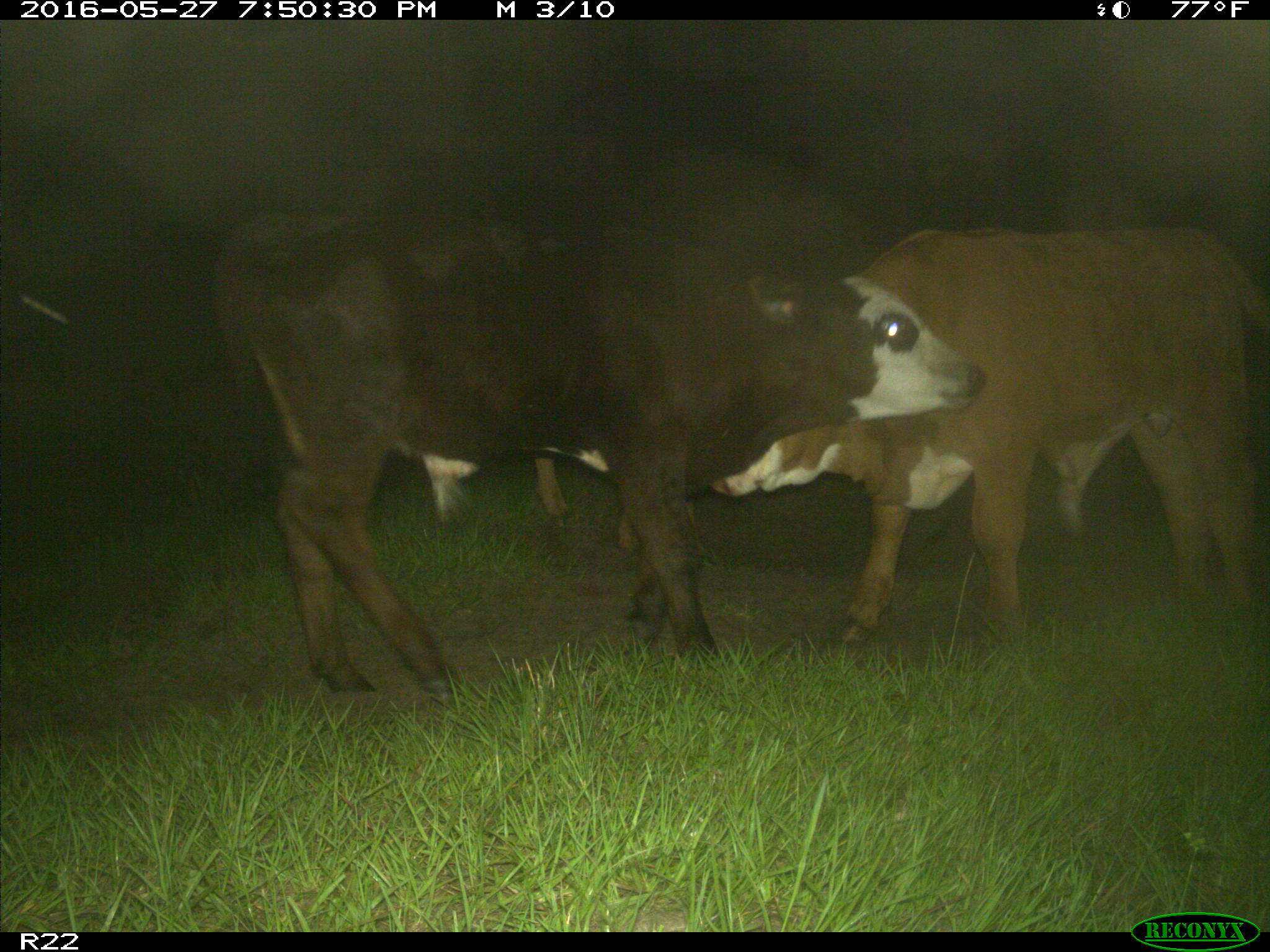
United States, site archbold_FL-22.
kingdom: Animalia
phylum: Chordata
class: Mammalia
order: Artiodactyla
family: Bovidae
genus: Bos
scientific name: Bos taurus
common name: domestic cow